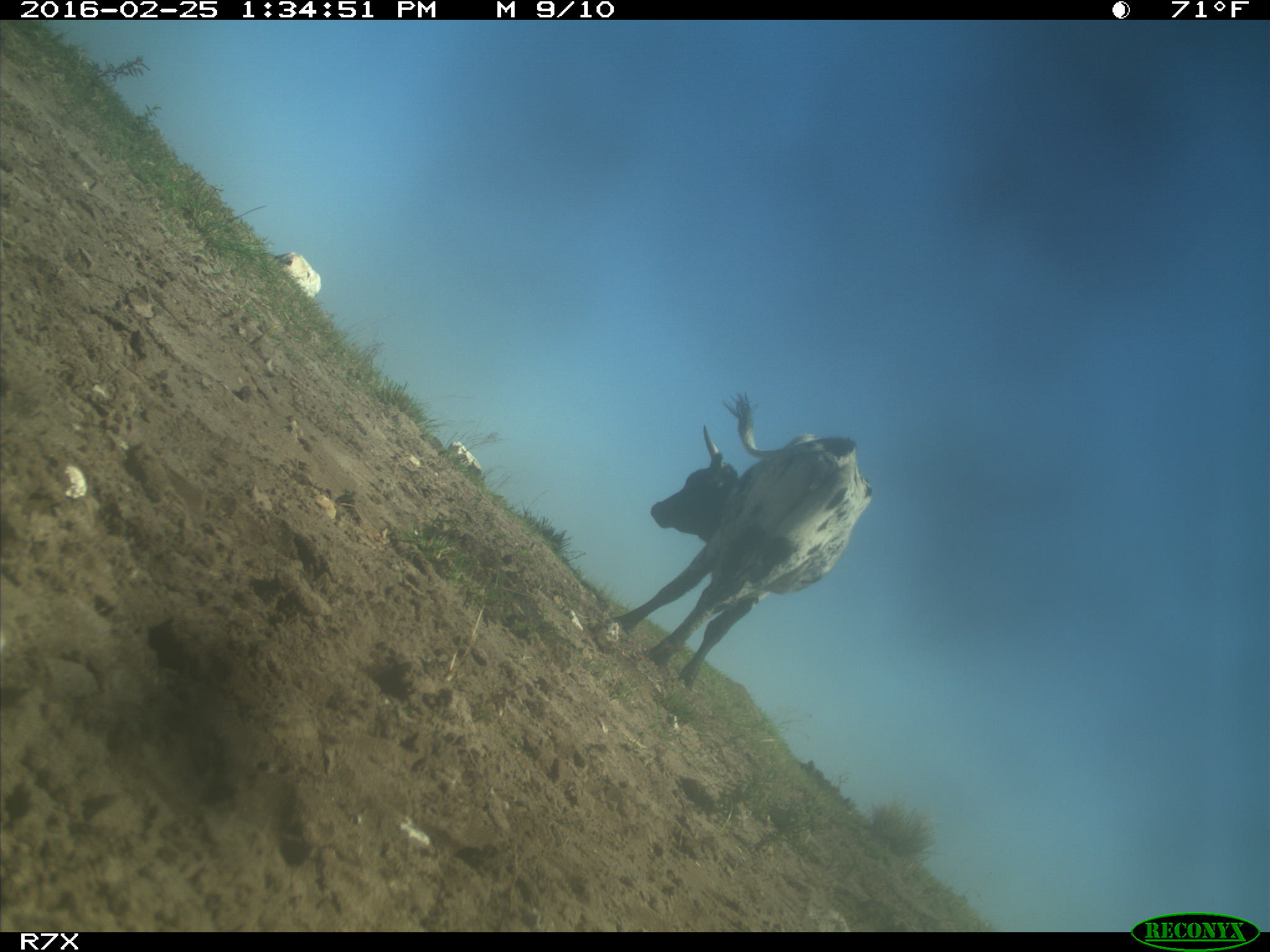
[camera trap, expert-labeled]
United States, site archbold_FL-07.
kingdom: Animalia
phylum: Chordata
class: Mammalia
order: Artiodactyla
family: Bovidae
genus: Bos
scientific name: Bos taurus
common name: domestic cow